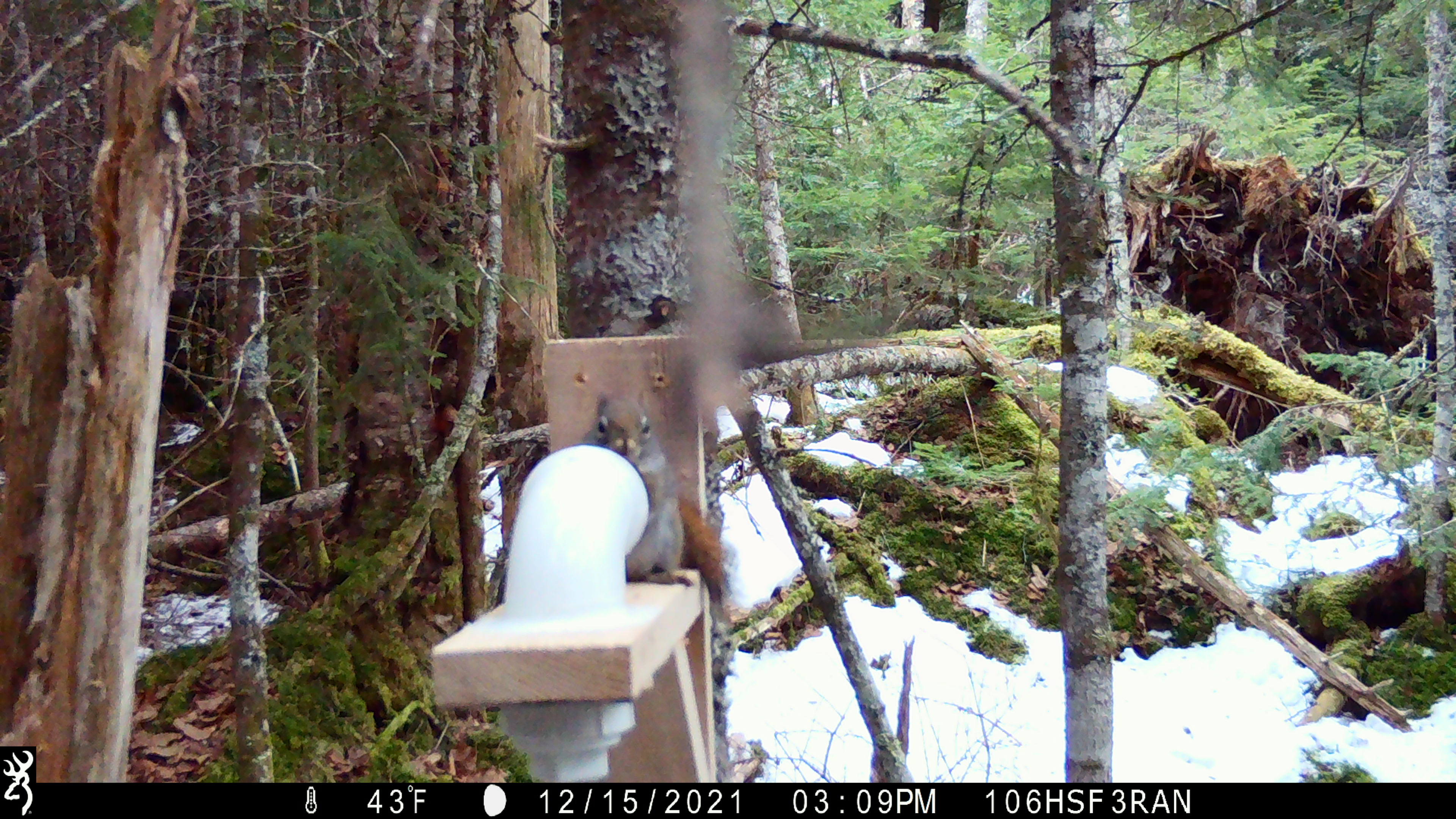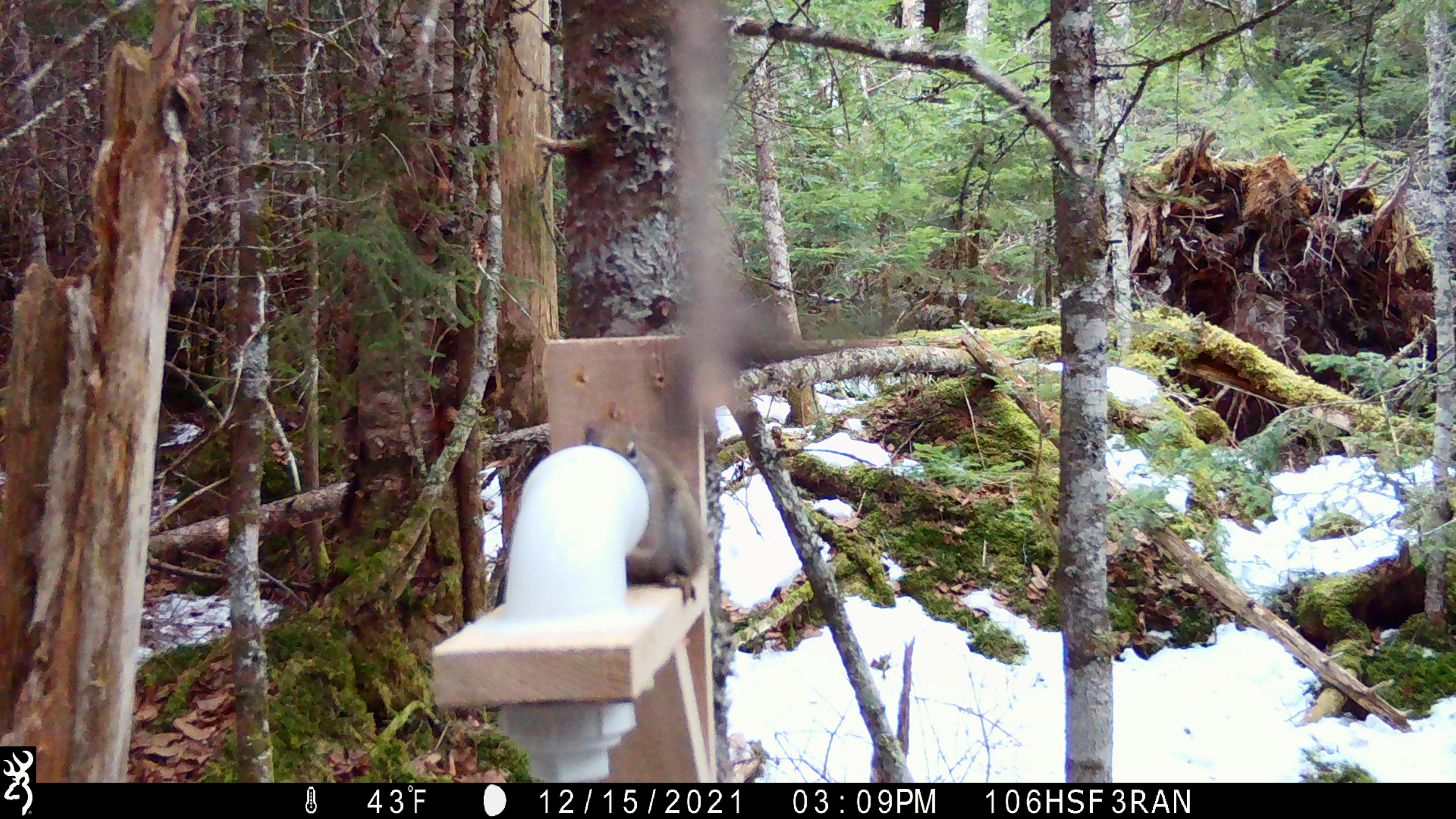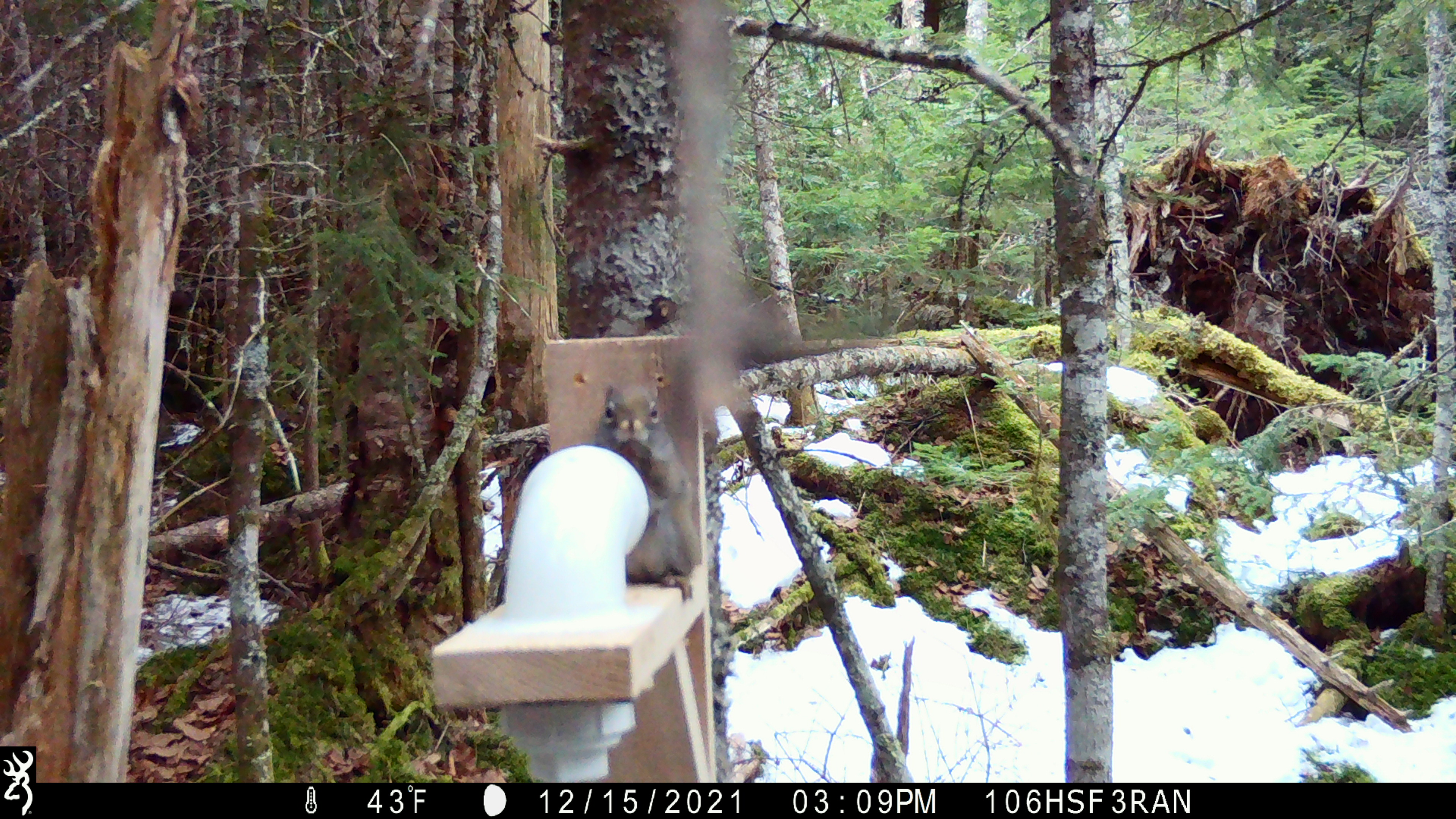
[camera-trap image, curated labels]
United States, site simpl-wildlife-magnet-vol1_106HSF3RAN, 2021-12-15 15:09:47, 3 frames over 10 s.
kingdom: Animalia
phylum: Chordata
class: Mammalia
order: Rodentia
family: Sciuridae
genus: Tamiasciurus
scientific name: Tamiasciurus hudsonicus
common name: red squirrel